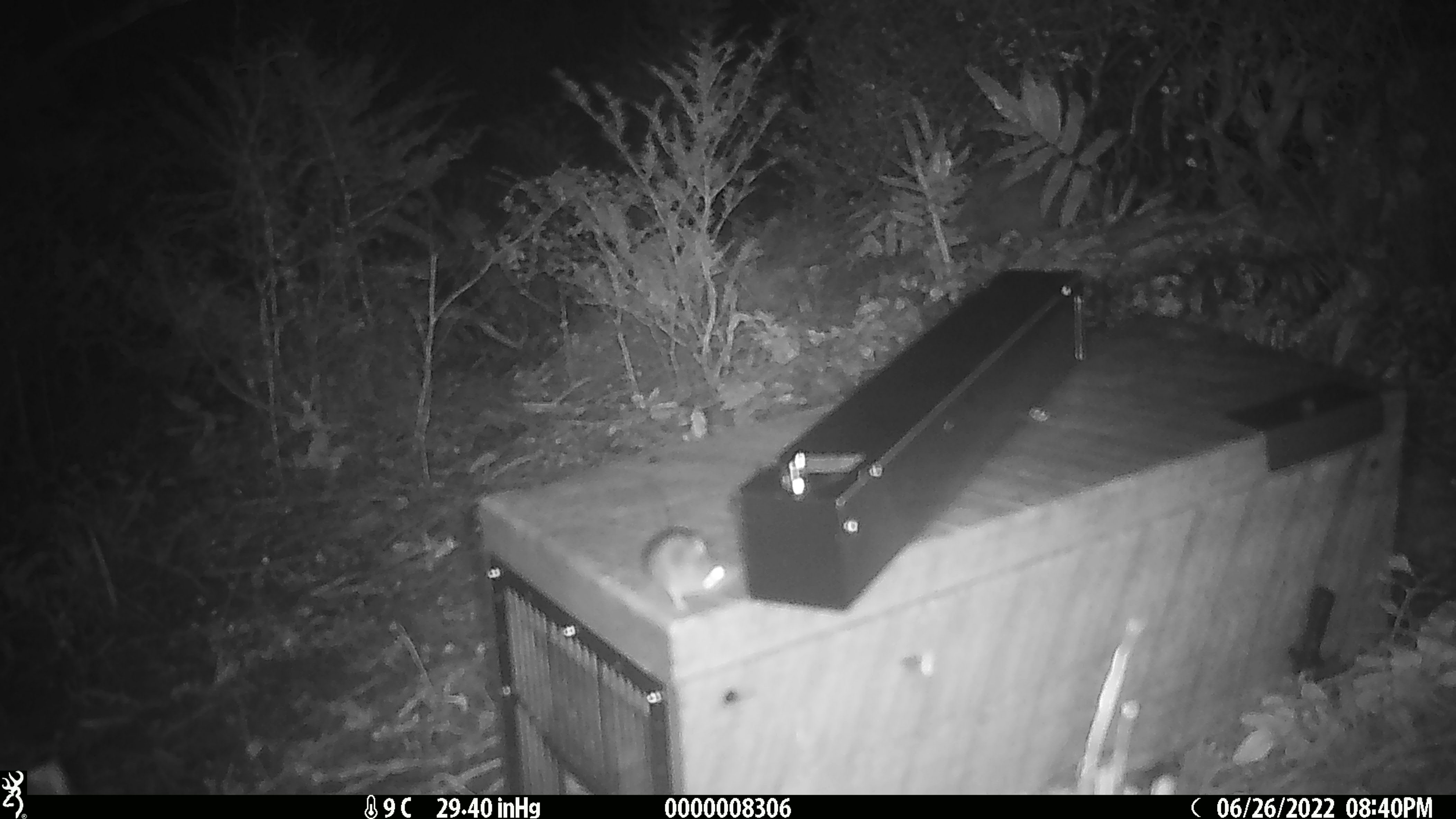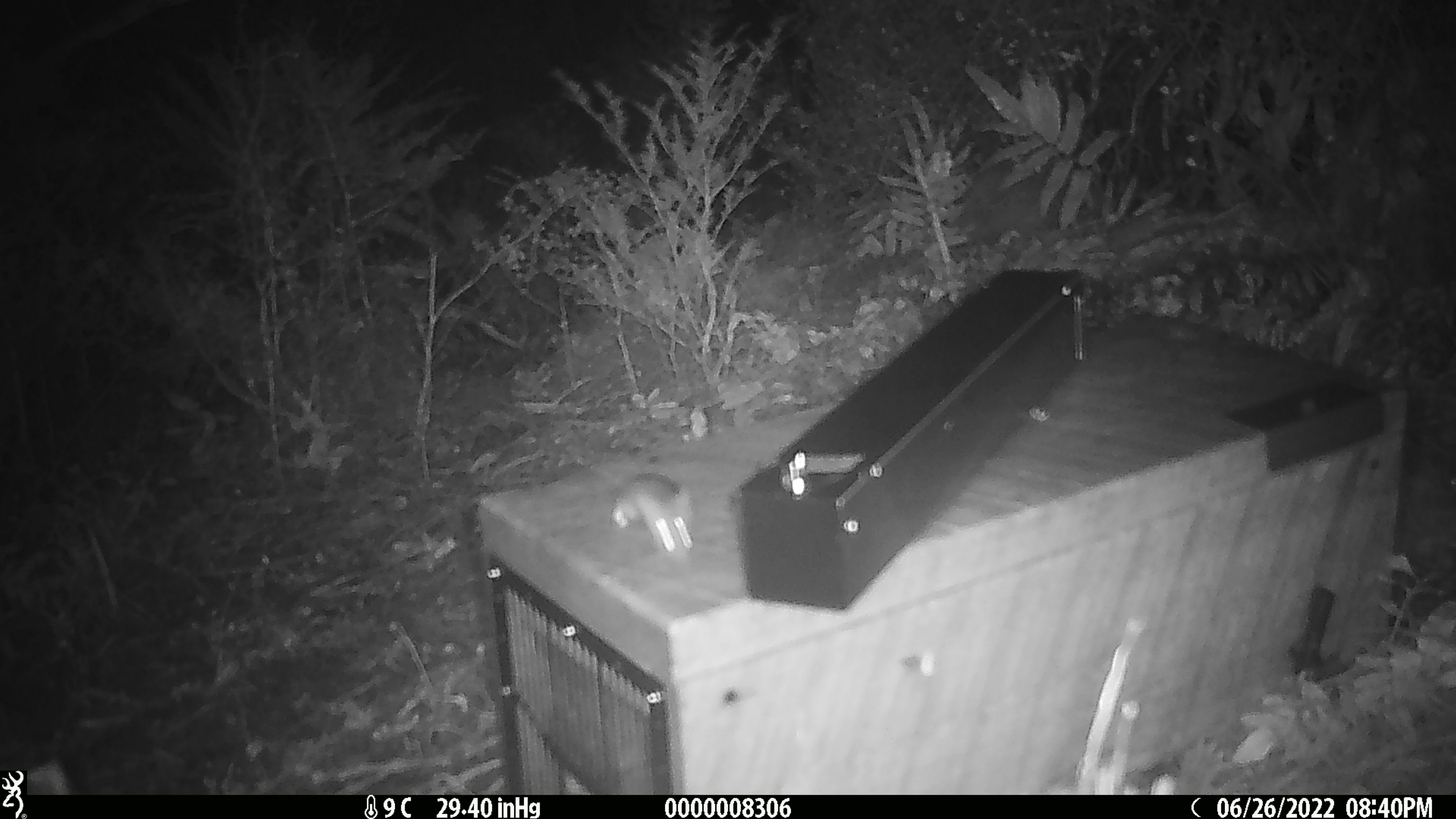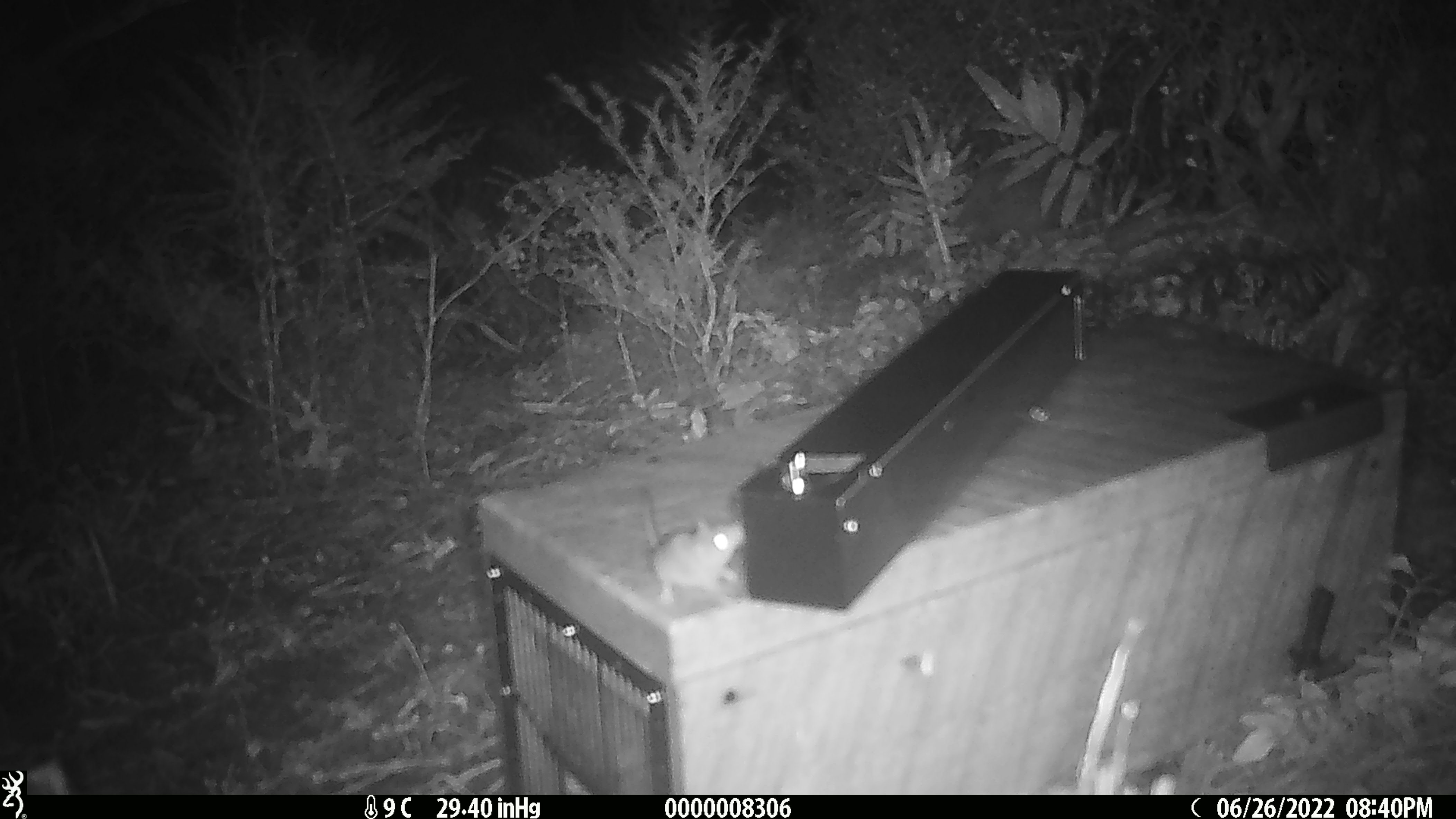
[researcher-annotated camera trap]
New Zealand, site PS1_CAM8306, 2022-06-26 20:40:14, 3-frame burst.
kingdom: Animalia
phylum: Chordata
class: Mammalia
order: Rodentia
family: Muridae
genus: Mus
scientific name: Mus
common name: mouse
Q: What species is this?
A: Mouse (Mus).